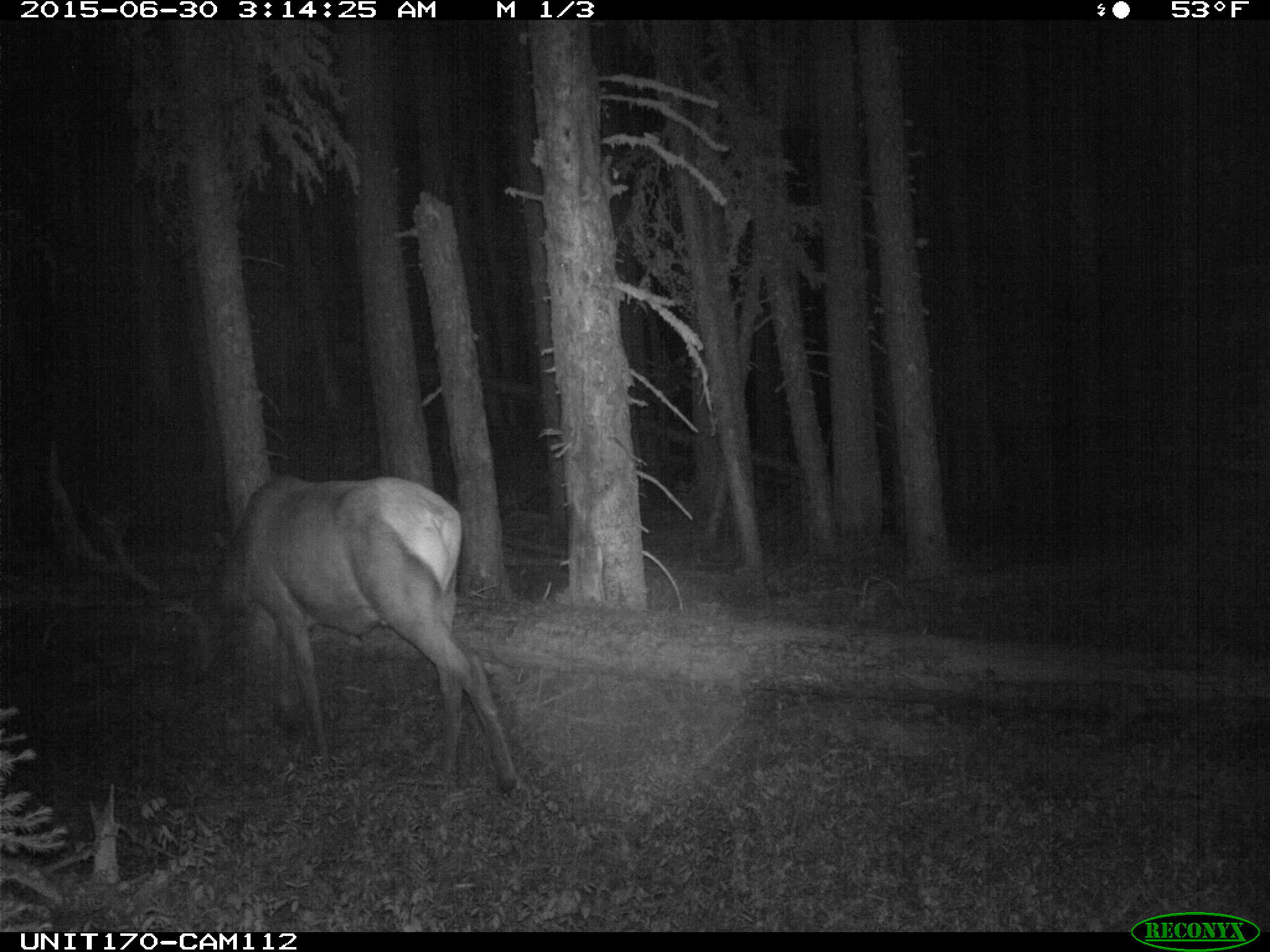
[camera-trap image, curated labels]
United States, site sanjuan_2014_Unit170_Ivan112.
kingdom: Animalia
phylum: Chordata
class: Mammalia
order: Artiodactyla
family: Cervidae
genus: Cervus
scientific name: Cervus elaphus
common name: red deer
Cervus elaphus (red deer).